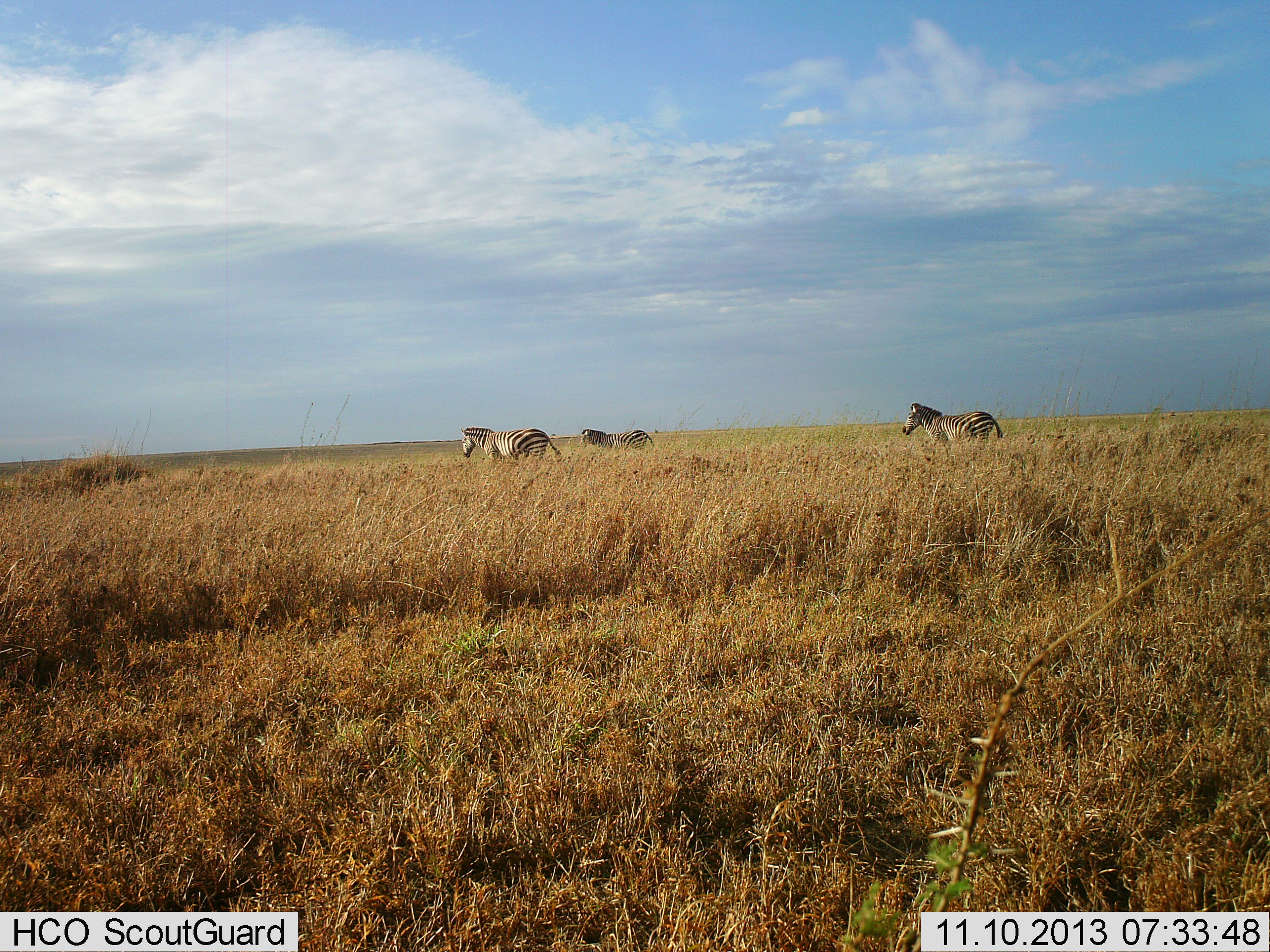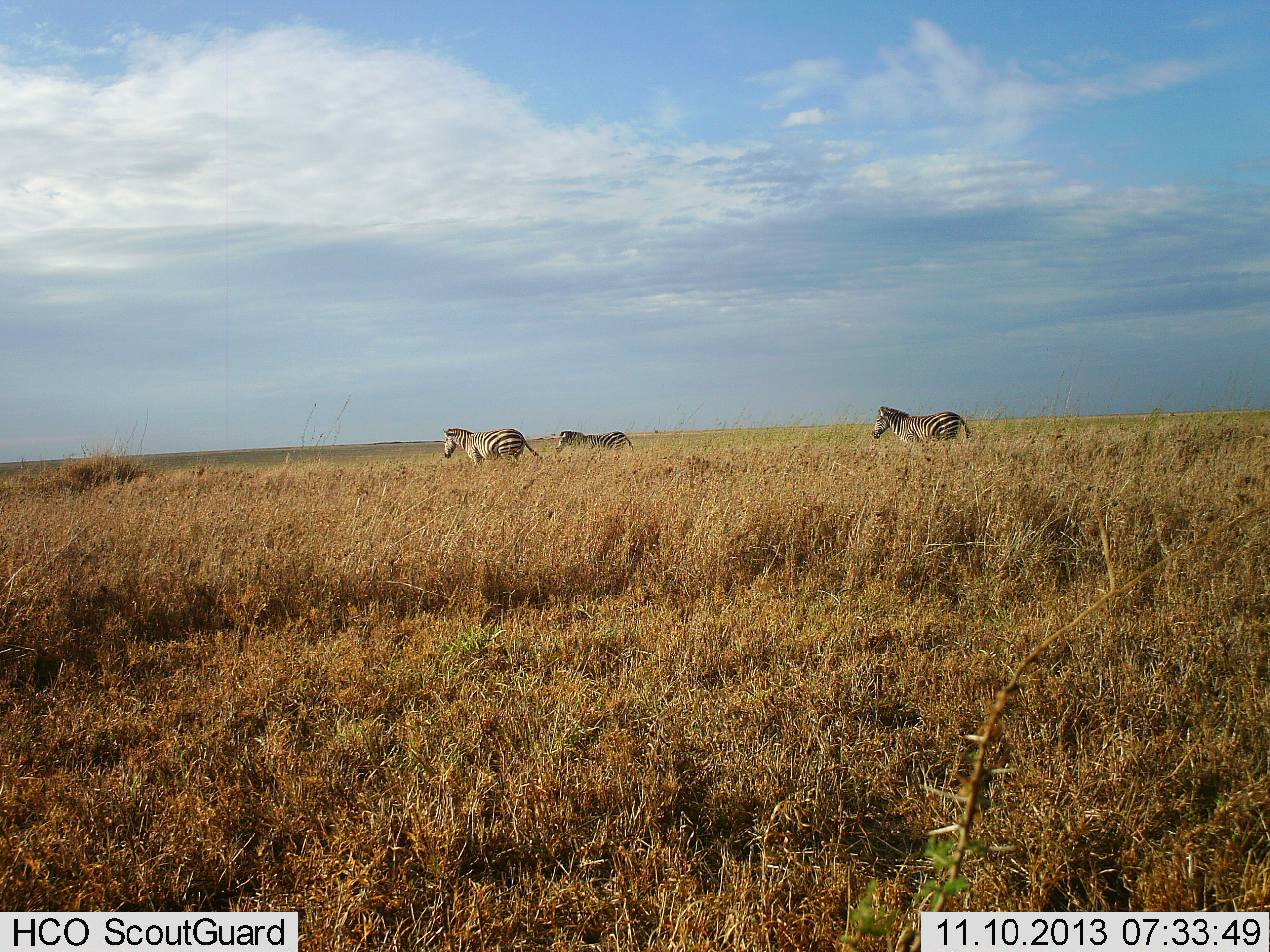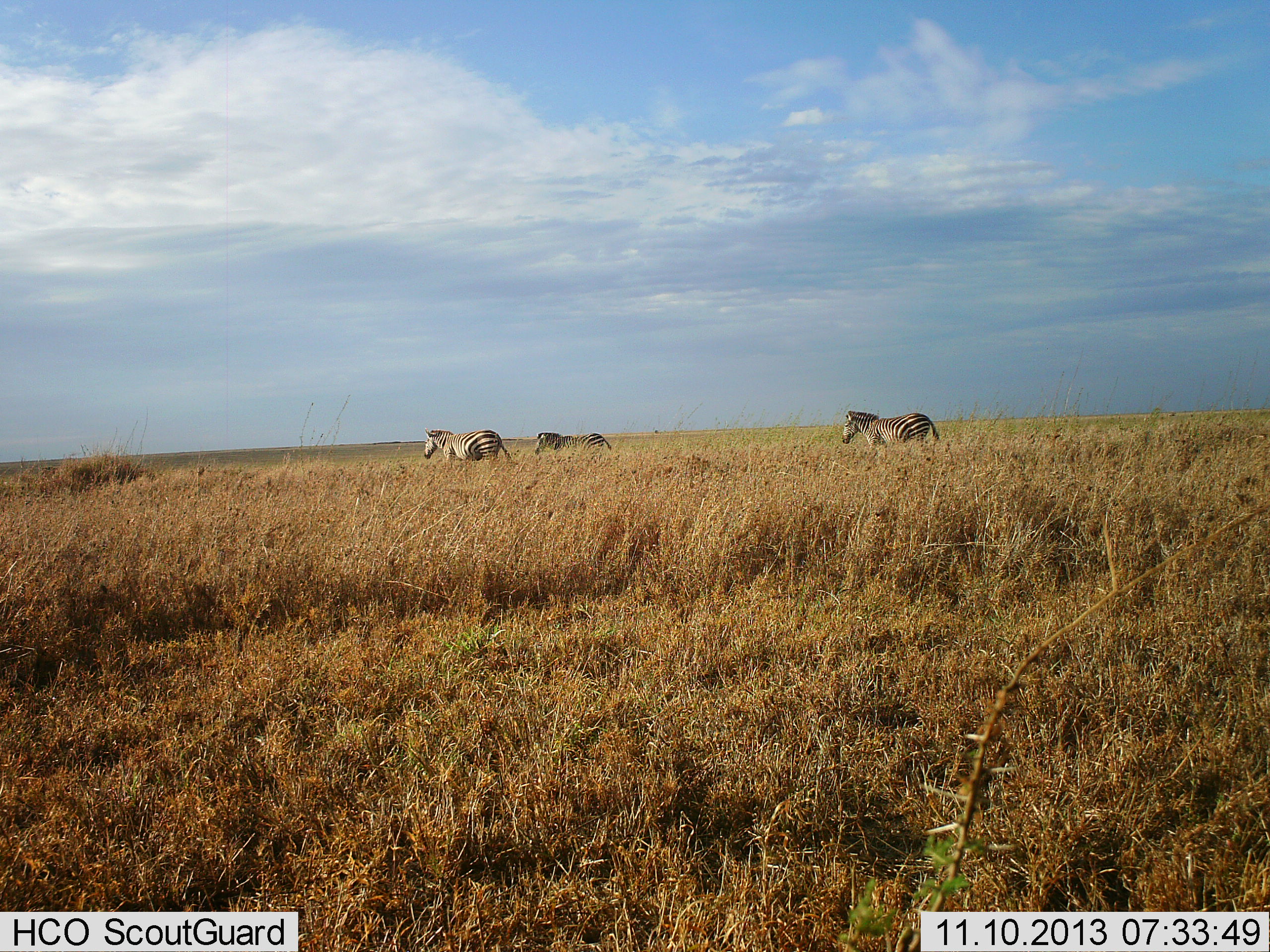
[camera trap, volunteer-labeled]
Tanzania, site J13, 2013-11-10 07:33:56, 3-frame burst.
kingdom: Animalia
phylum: Chordata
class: Mammalia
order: Perissodactyla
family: Equidae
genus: Equus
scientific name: Equus quagga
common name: plains zebra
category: zebra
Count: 3.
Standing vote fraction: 10%.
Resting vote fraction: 0%.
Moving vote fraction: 100%.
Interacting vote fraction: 0%.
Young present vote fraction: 0%.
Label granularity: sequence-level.